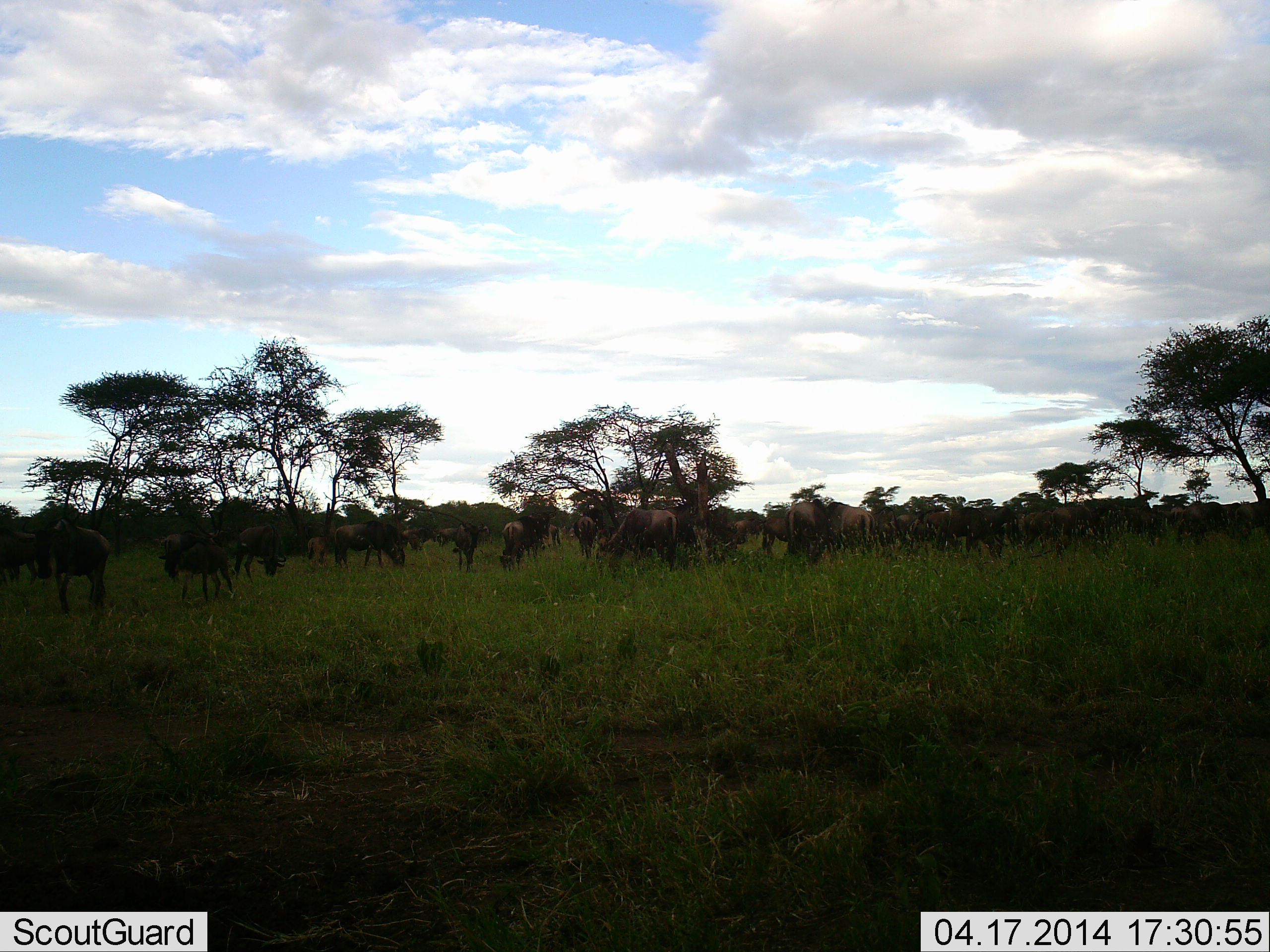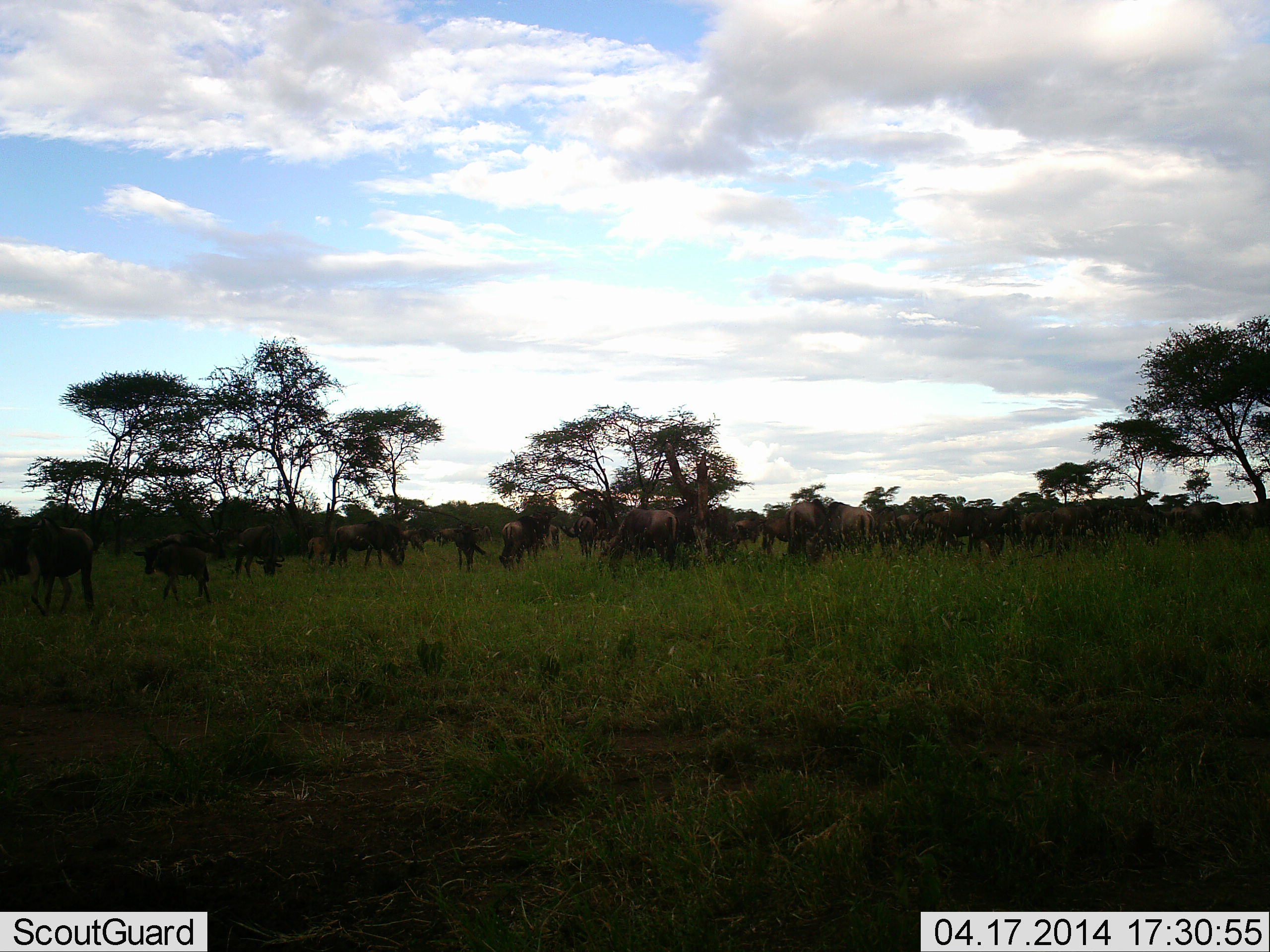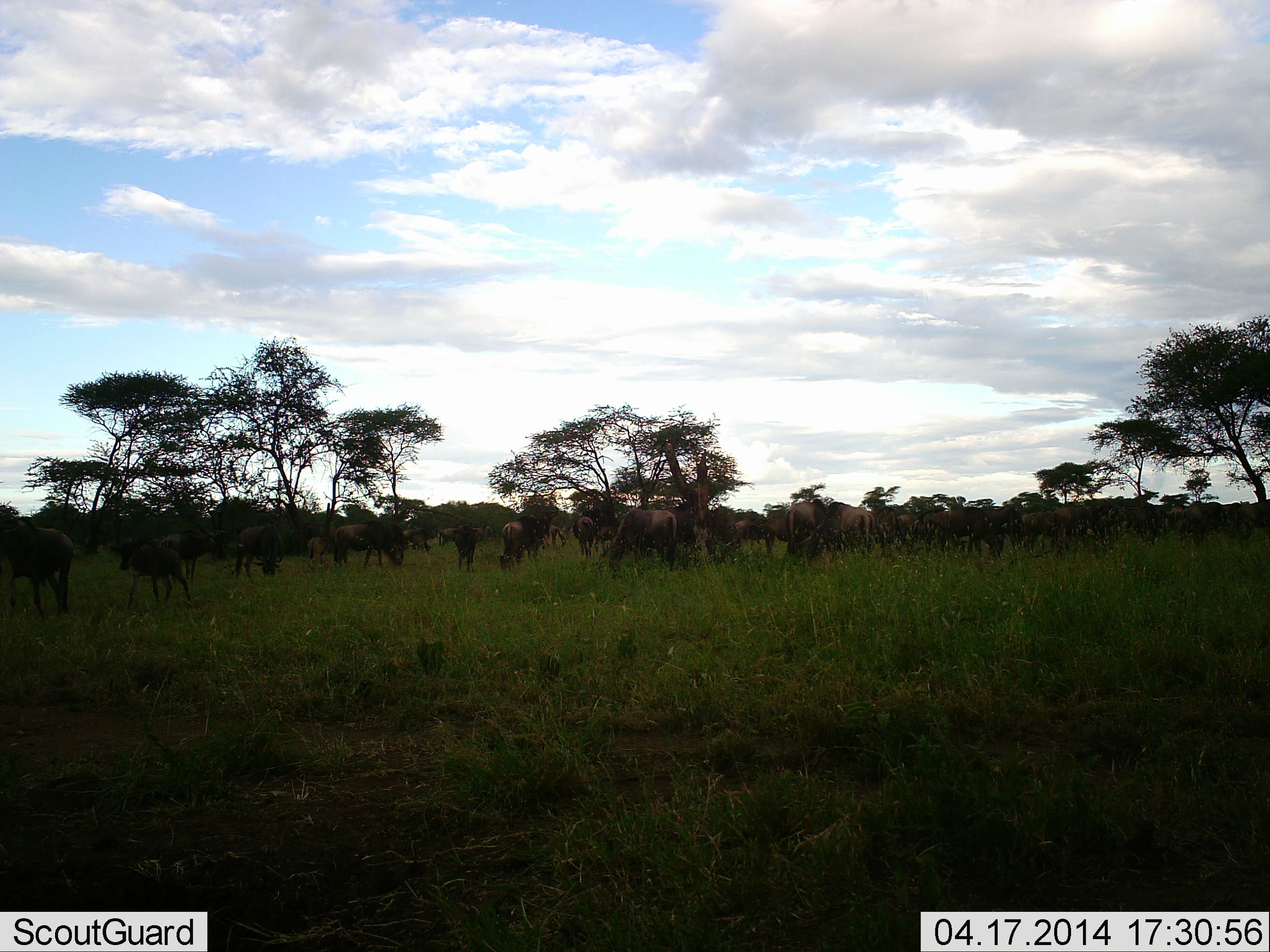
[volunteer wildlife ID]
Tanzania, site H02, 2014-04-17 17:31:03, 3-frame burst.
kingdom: Animalia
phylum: Chordata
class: Mammalia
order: Artiodactyla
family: Bovidae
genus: Connochaetes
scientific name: Connochaetes taurinus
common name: blue wildebeest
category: wildebeest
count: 11-50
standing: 60%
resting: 10%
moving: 70%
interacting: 0%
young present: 50%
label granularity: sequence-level